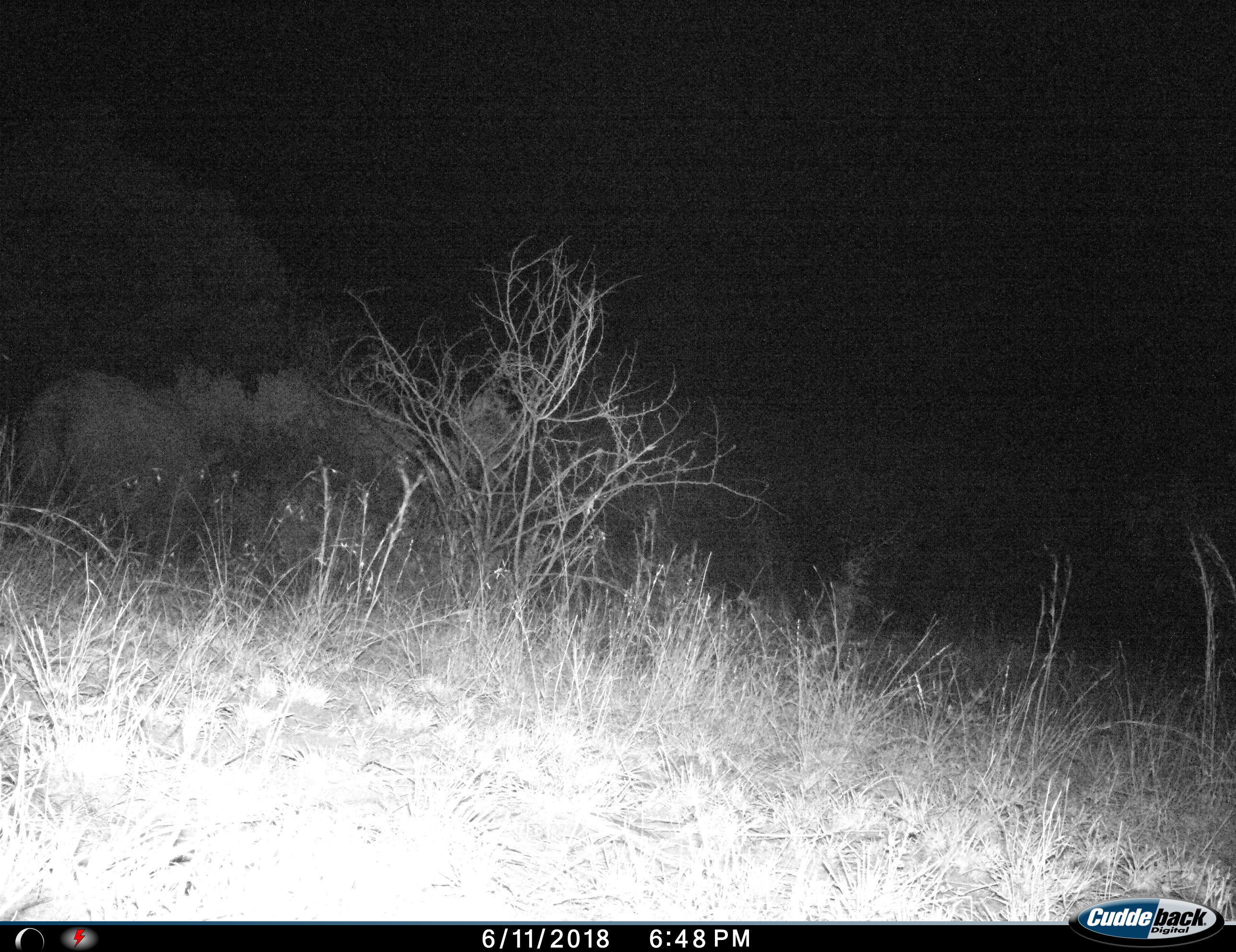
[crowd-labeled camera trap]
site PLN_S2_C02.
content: unidentified animal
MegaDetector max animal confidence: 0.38